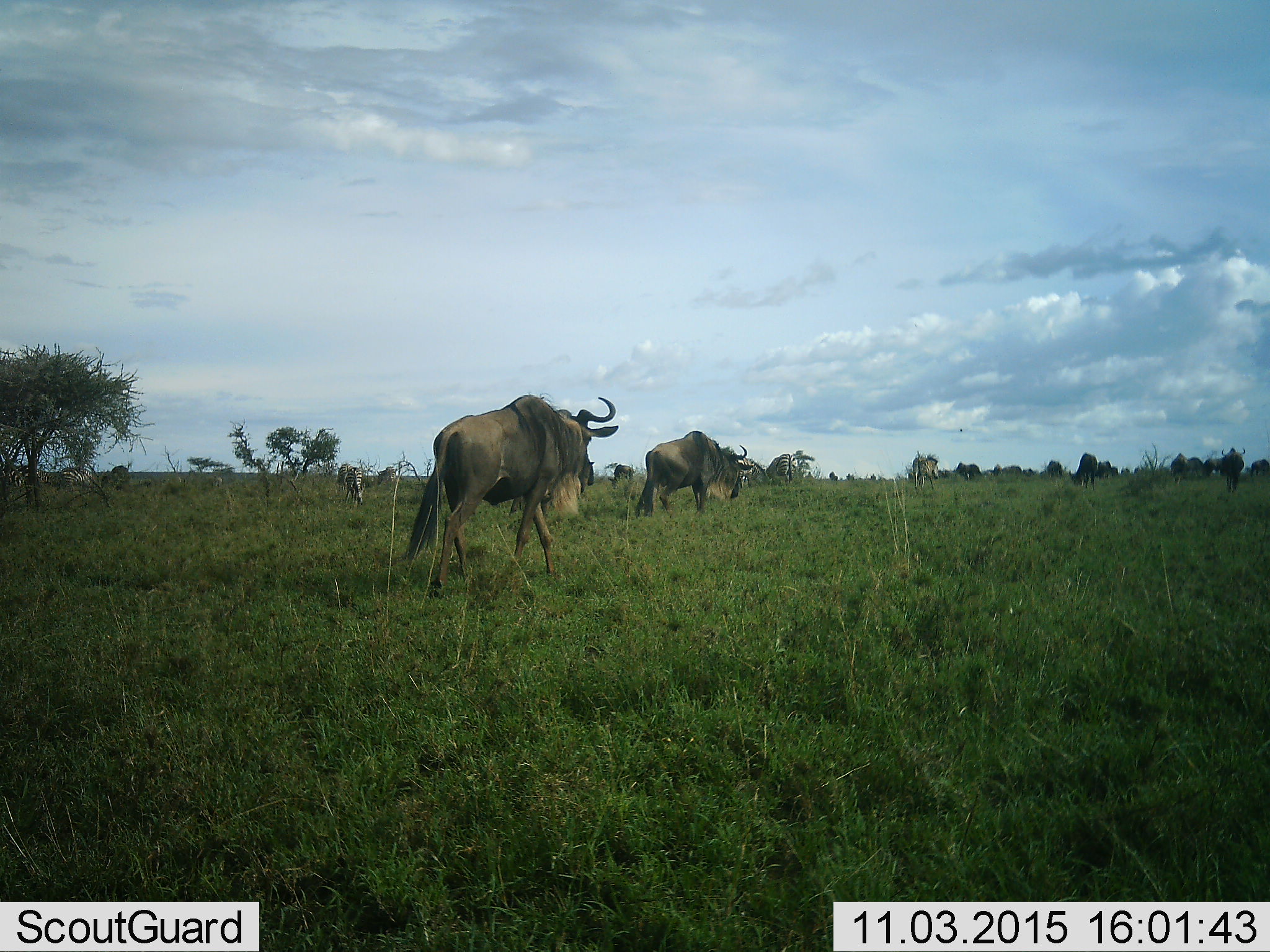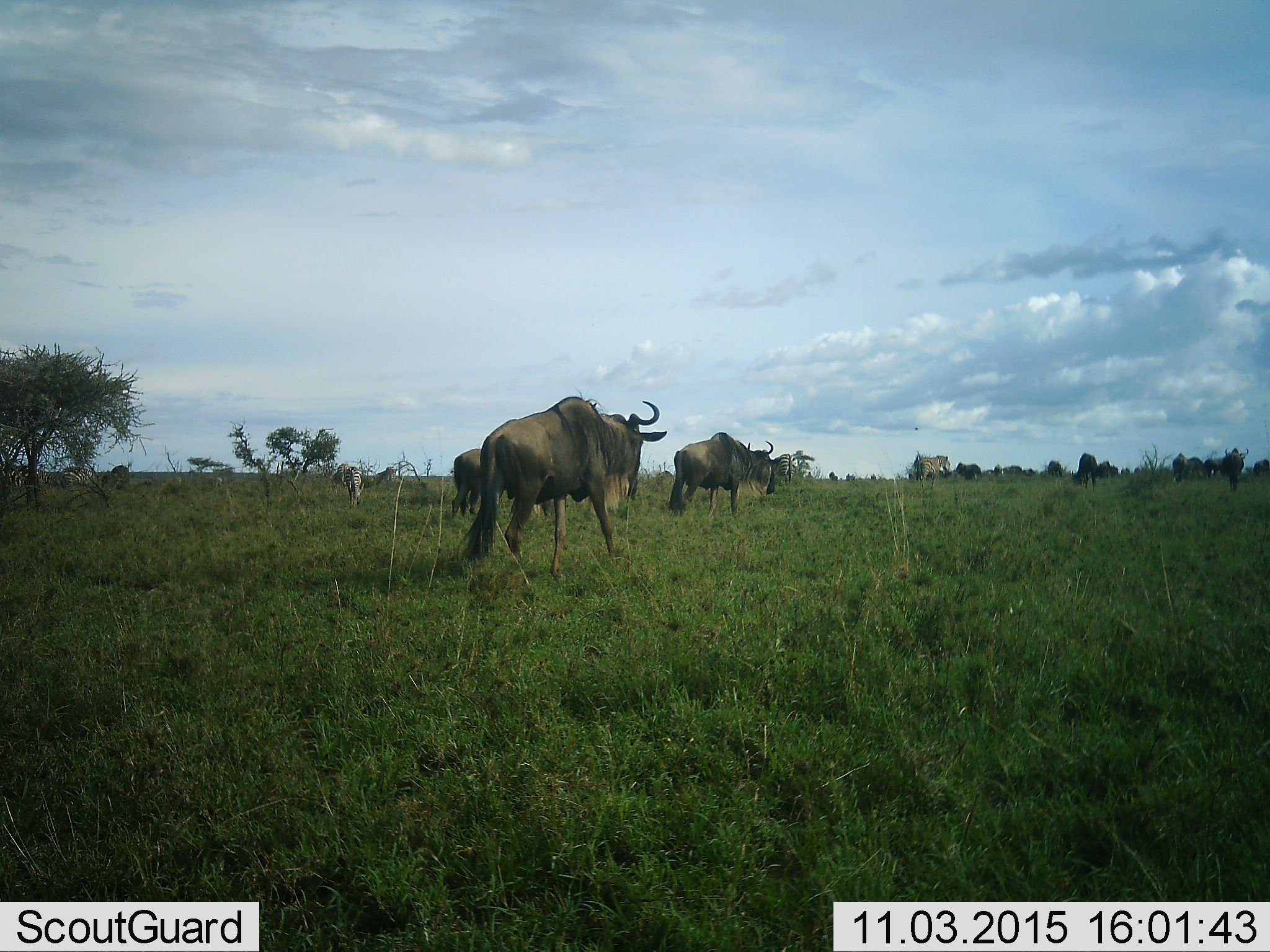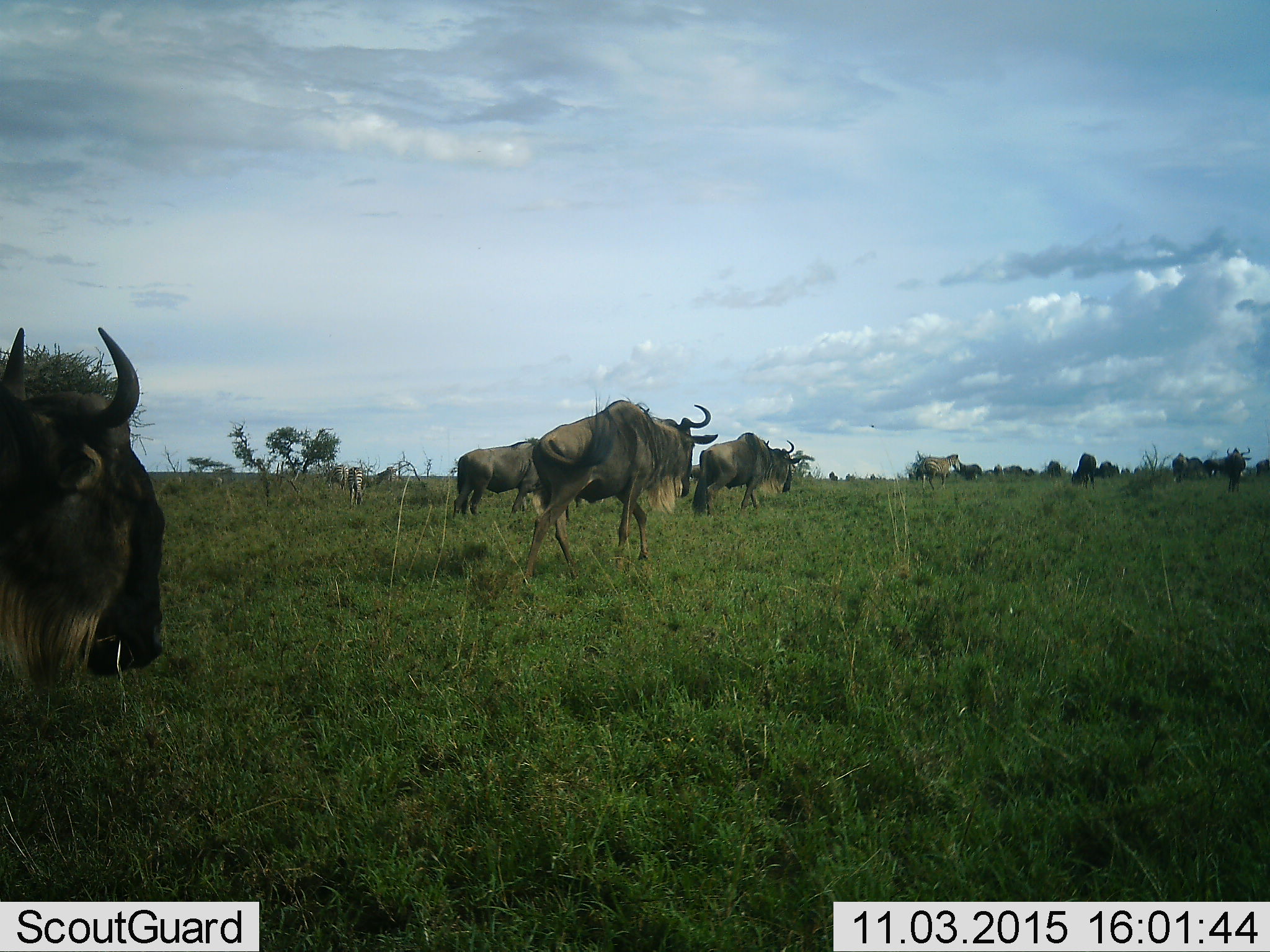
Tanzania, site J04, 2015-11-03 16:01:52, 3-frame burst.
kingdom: Animalia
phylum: Chordata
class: Mammalia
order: Artiodactyla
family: Bovidae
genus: Connochaetes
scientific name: Connochaetes taurinus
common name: blue wildebeest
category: wildebeest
Wildebeest (blue wildebeest) (Connochaetes taurinus), count 10. Behavior (volunteer vote fractions): standing 20%, resting 10%, moving 100%, interacting 10%. Young present (vote fraction): 0%. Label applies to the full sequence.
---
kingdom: Animalia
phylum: Chordata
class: Mammalia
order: Perissodactyla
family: Equidae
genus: Equus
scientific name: Equus quagga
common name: plains zebra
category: zebra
Zebra (plains zebra) (Equus quagga), count 7. Behavior (volunteer vote fractions): standing 17%, resting 0%, moving 83%, interacting 17%. Young present (vote fraction): 0%. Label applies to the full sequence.